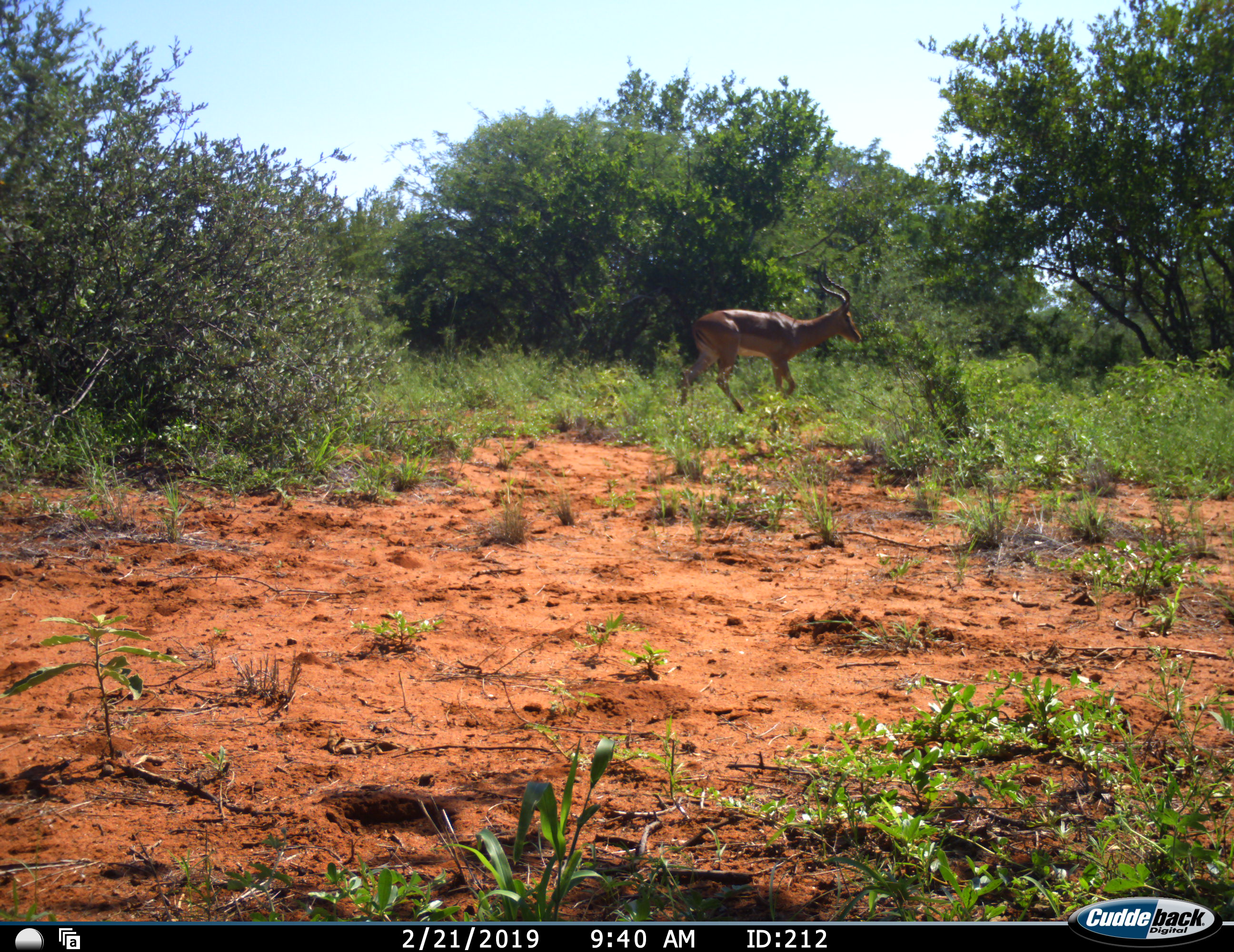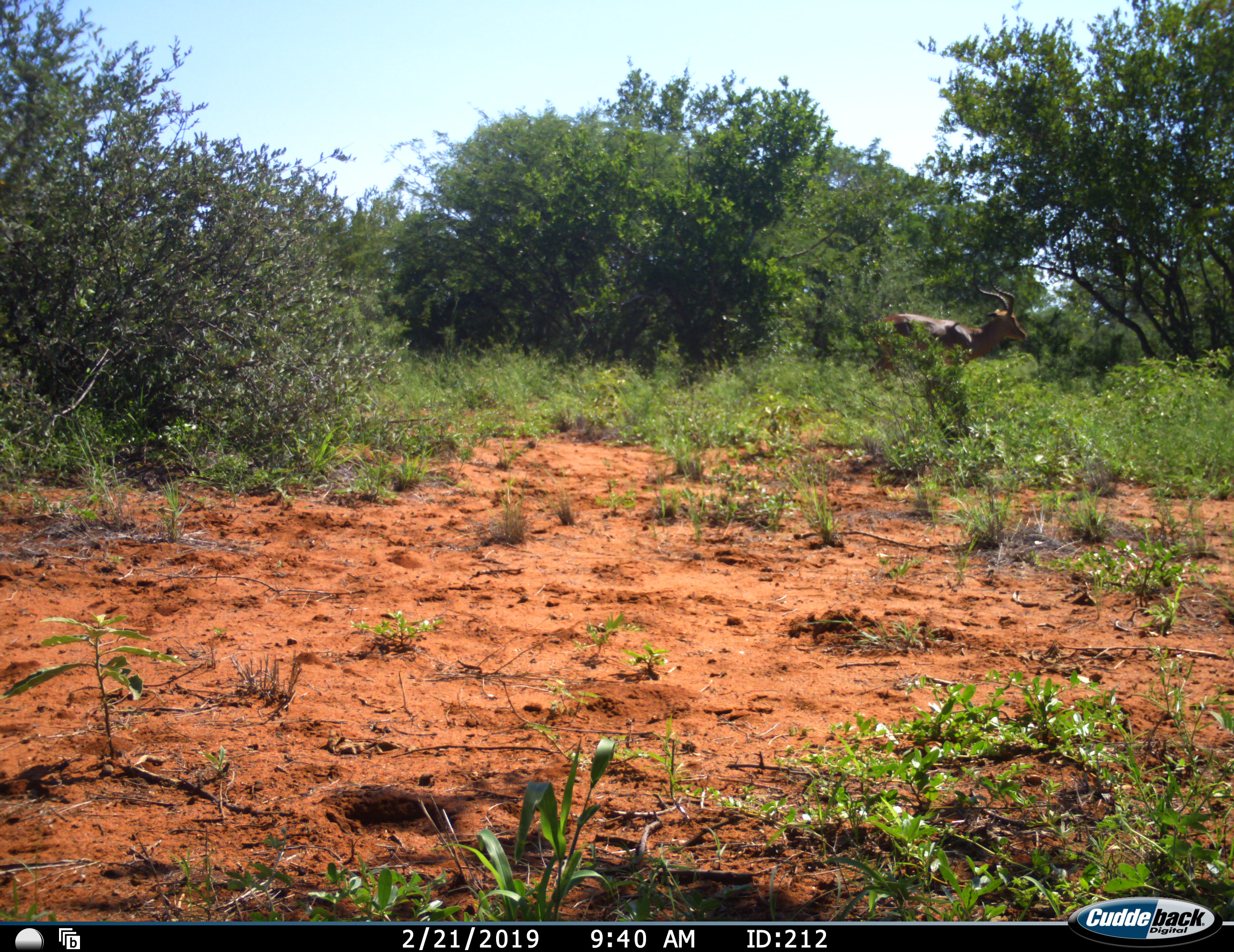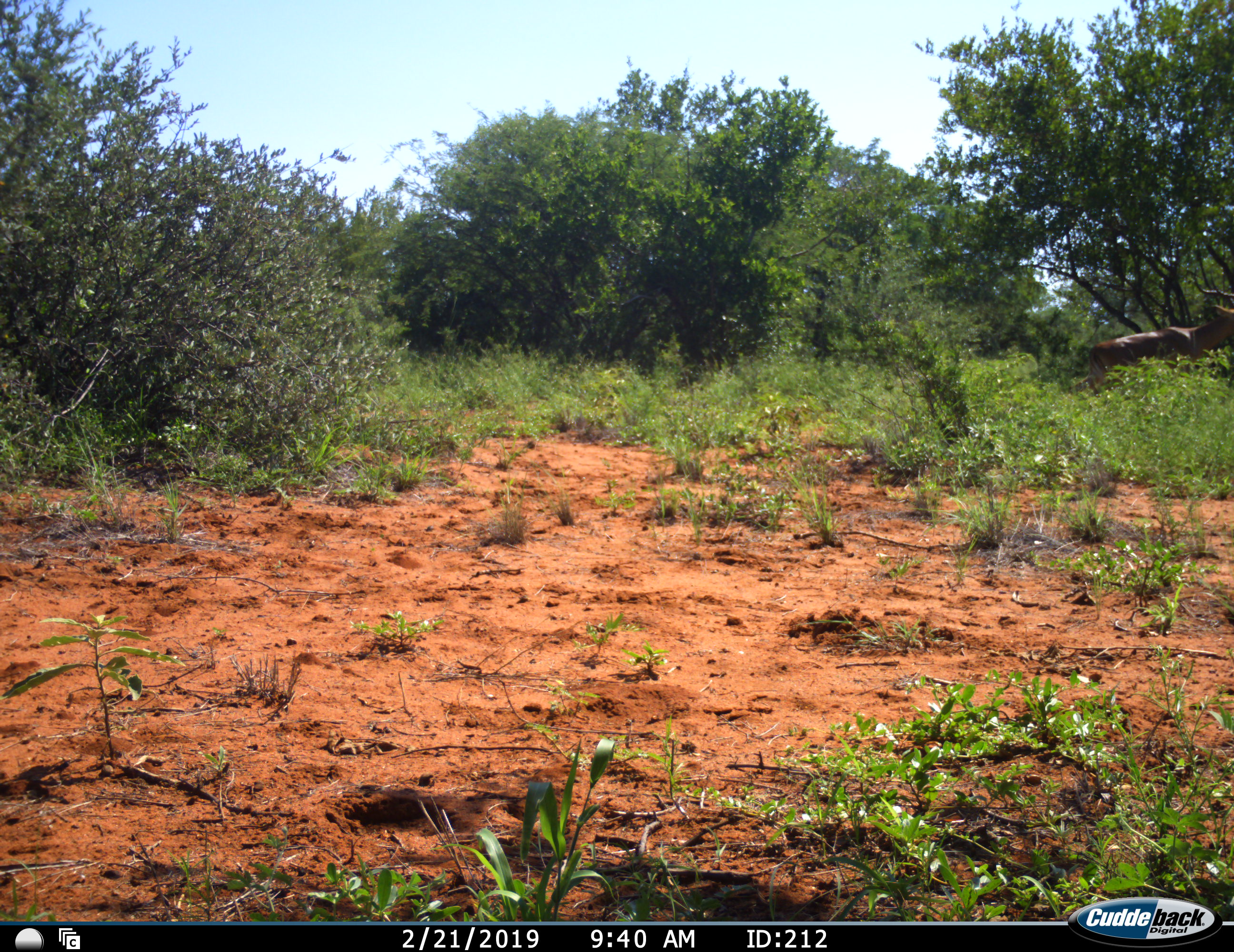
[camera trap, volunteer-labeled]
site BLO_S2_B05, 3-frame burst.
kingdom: Animalia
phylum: Chordata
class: Mammalia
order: Artiodactyla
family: Bovidae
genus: Aepyceros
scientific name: Aepyceros melampus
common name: impala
Impala (Aepyceros melampus), count 1. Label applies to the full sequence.